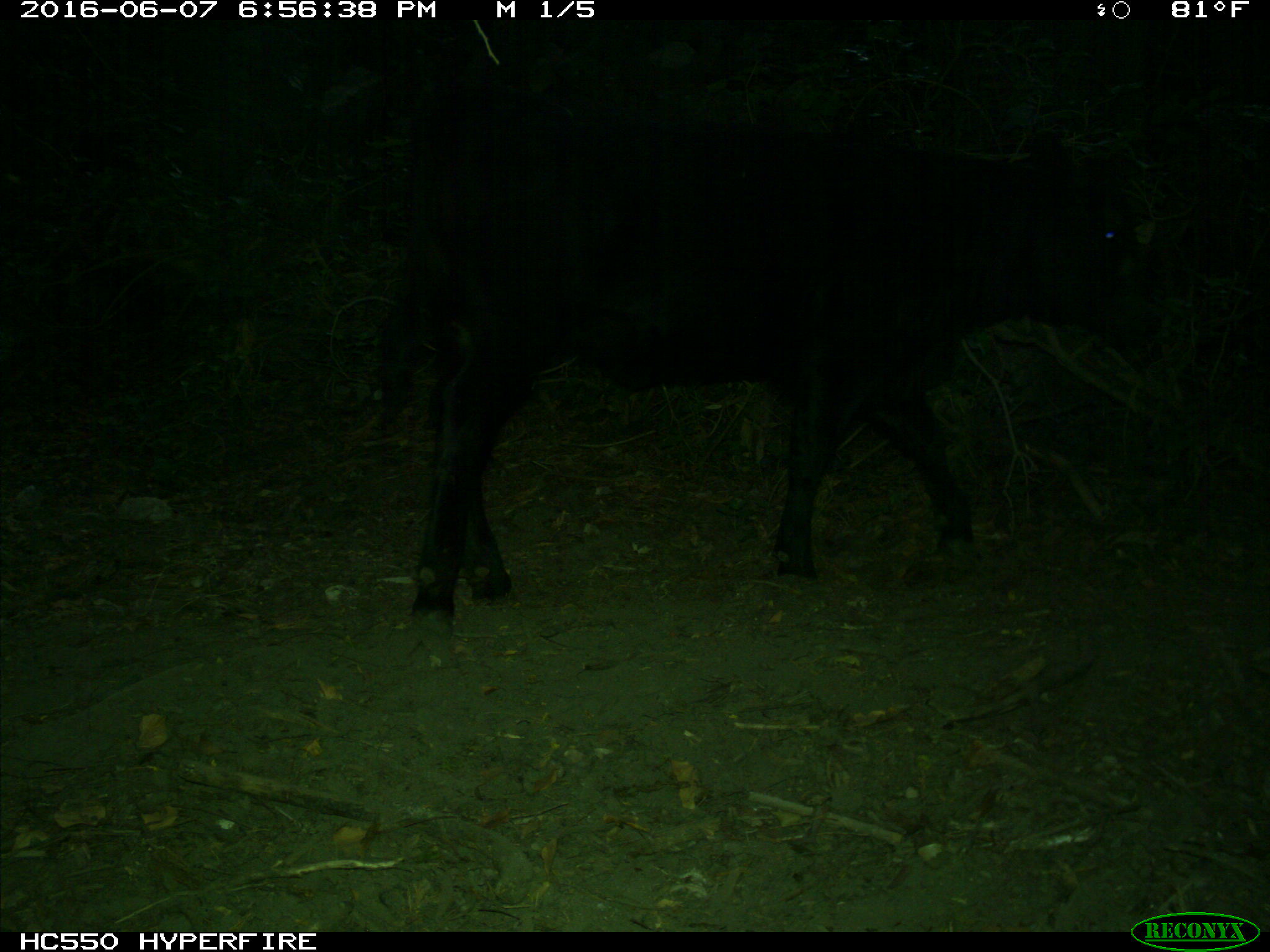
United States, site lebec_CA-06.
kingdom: Animalia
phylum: Chordata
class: Mammalia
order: Artiodactyla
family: Bovidae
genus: Bos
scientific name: Bos taurus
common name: domestic cow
Bos taurus (domestic cow).